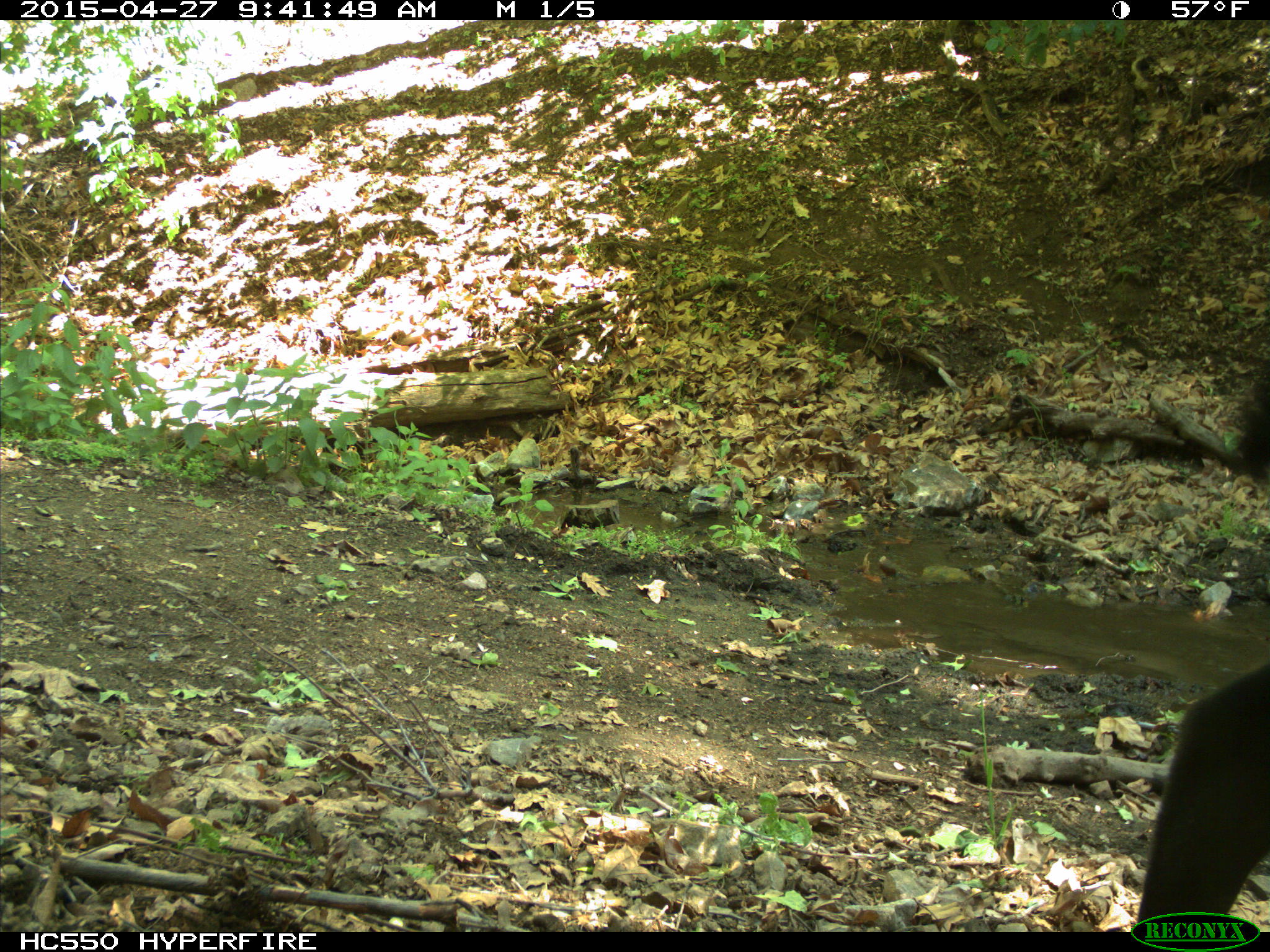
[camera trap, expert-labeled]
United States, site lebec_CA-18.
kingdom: Animalia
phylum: Chordata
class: Mammalia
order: Artiodactyla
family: Bovidae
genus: Bos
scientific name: Bos taurus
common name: domestic cow